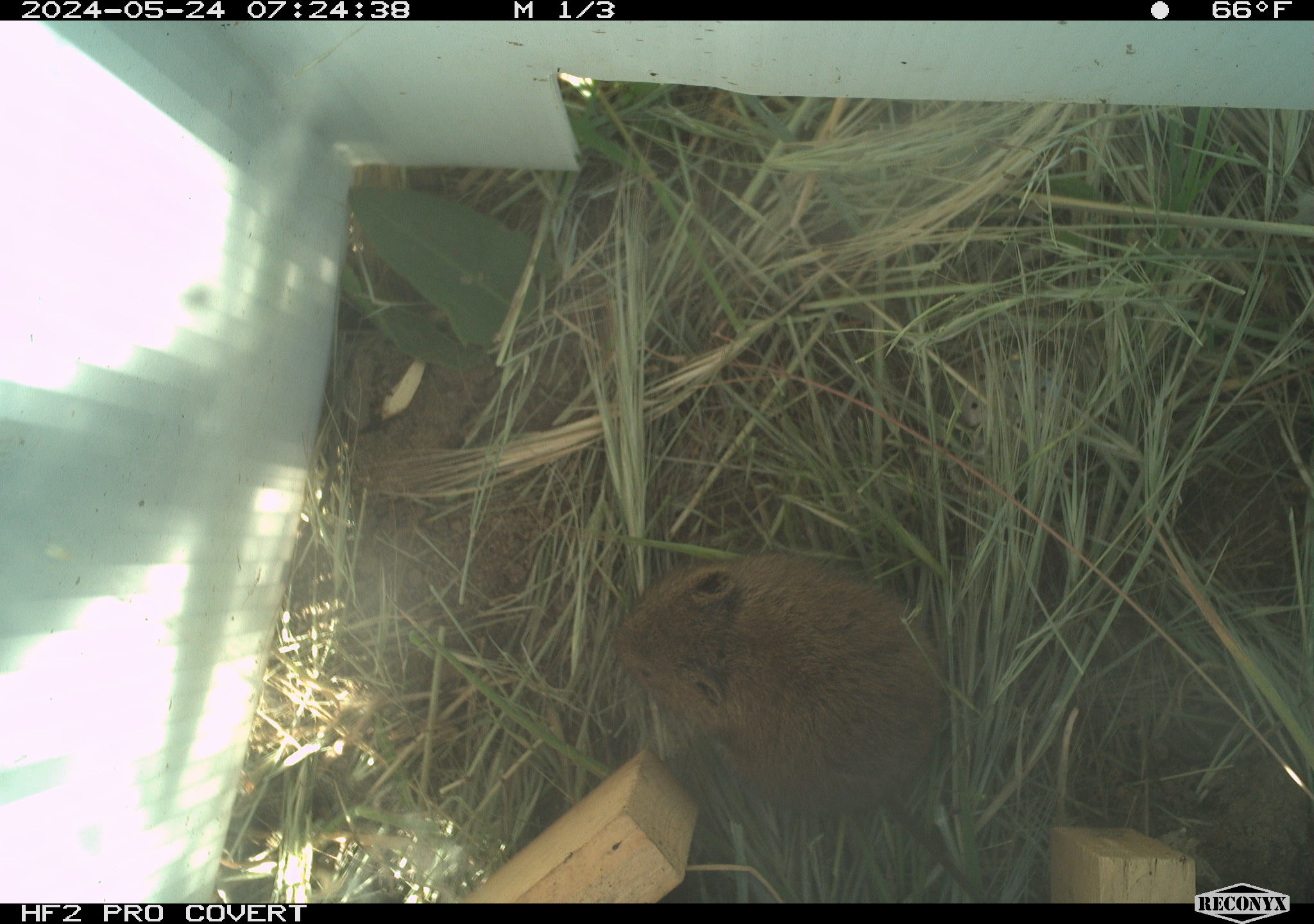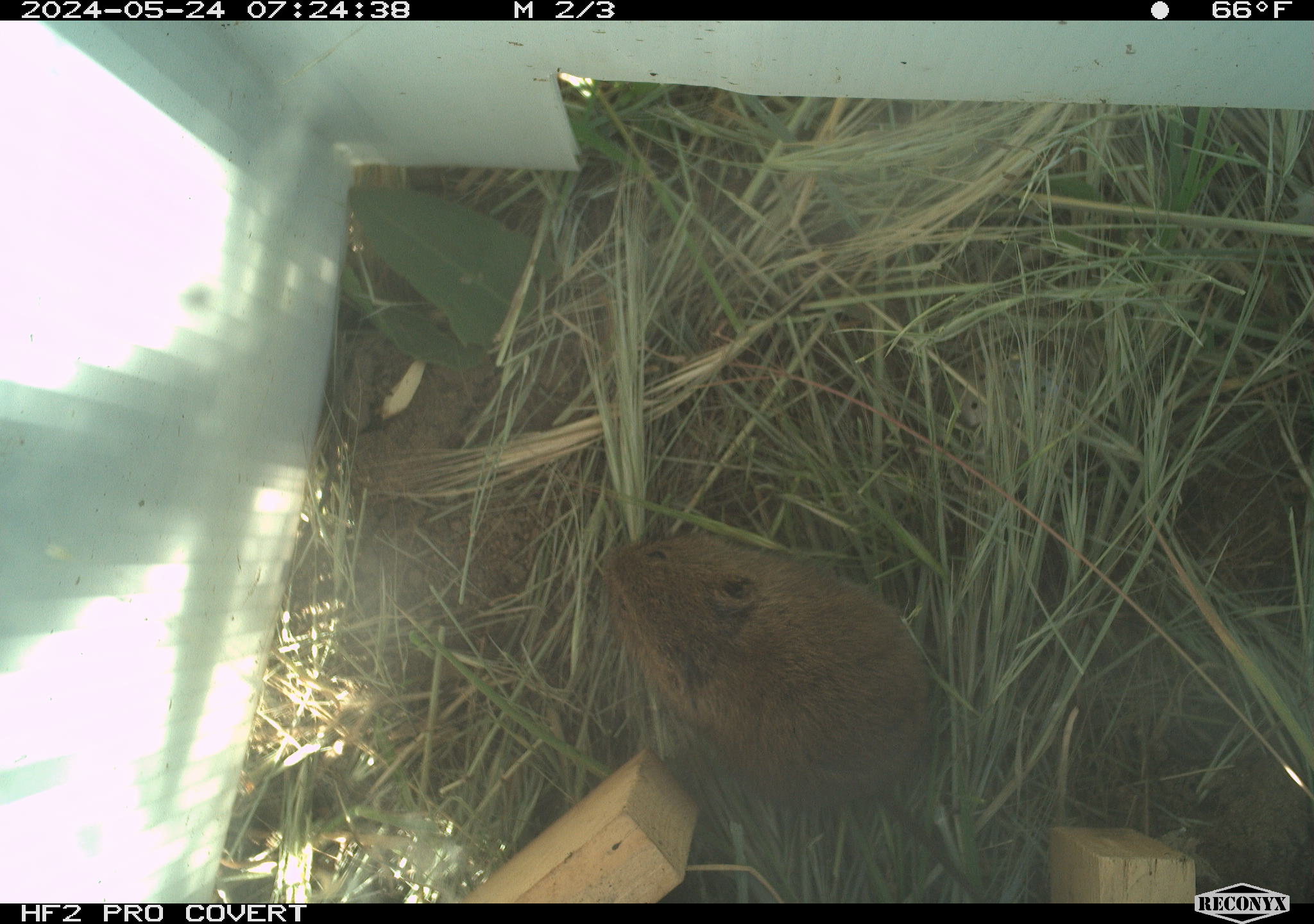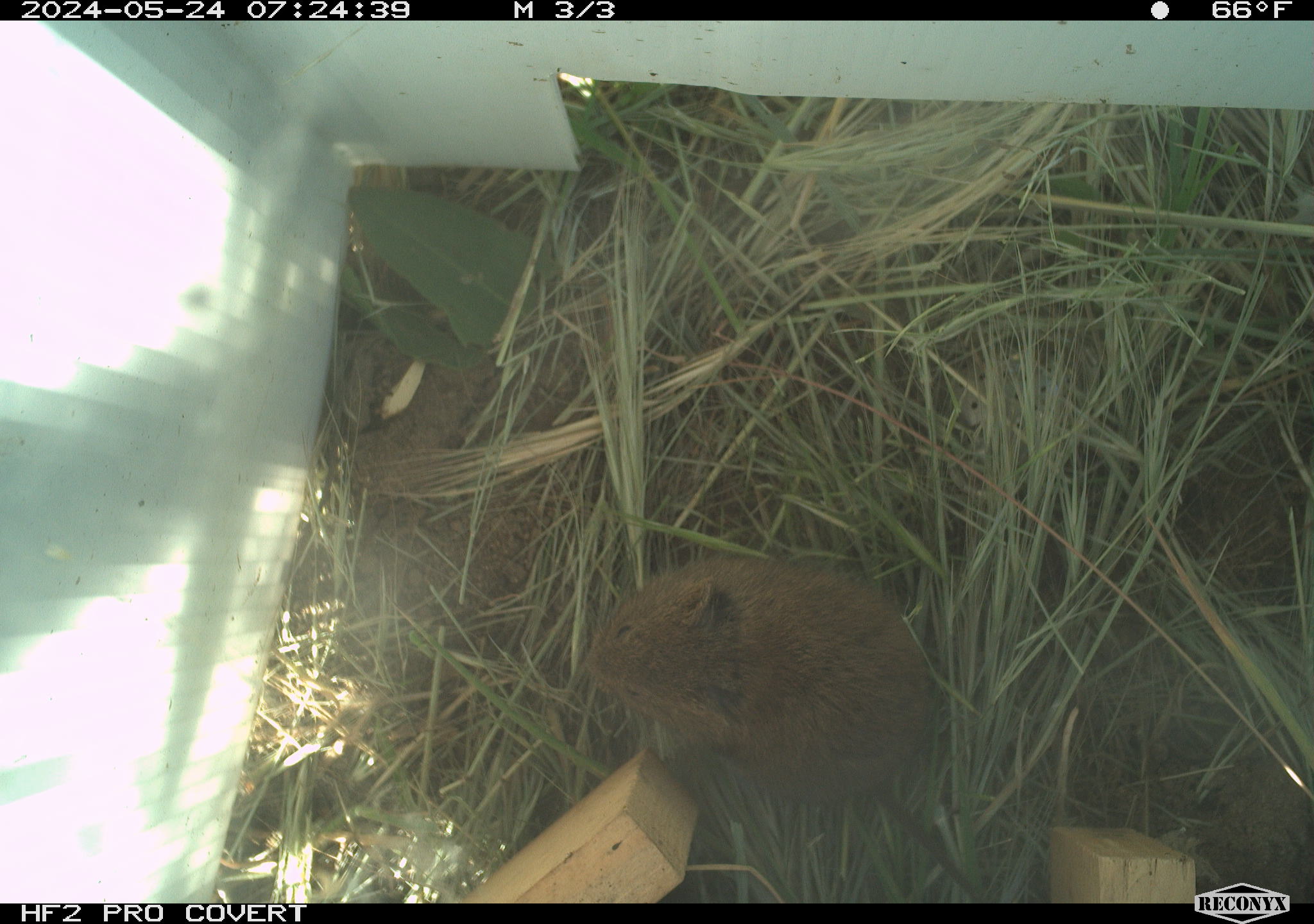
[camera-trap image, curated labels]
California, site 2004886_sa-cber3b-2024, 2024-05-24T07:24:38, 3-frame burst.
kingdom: Animalia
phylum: Chordata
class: Mammalia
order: Rodentia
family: Cricetidae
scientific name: Arvicolinae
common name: voles, lemmings, and muskrats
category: arvicolinae subfamily